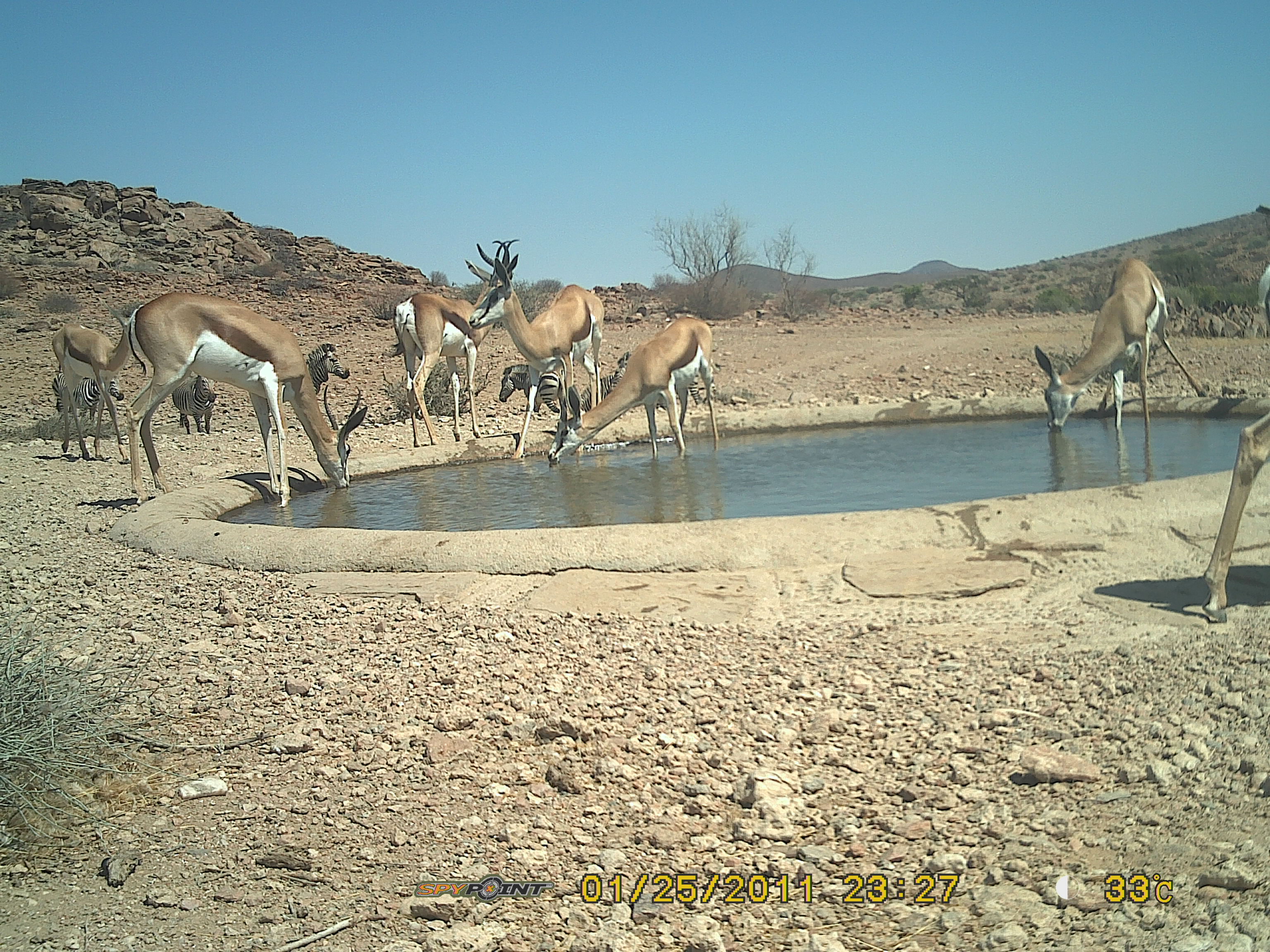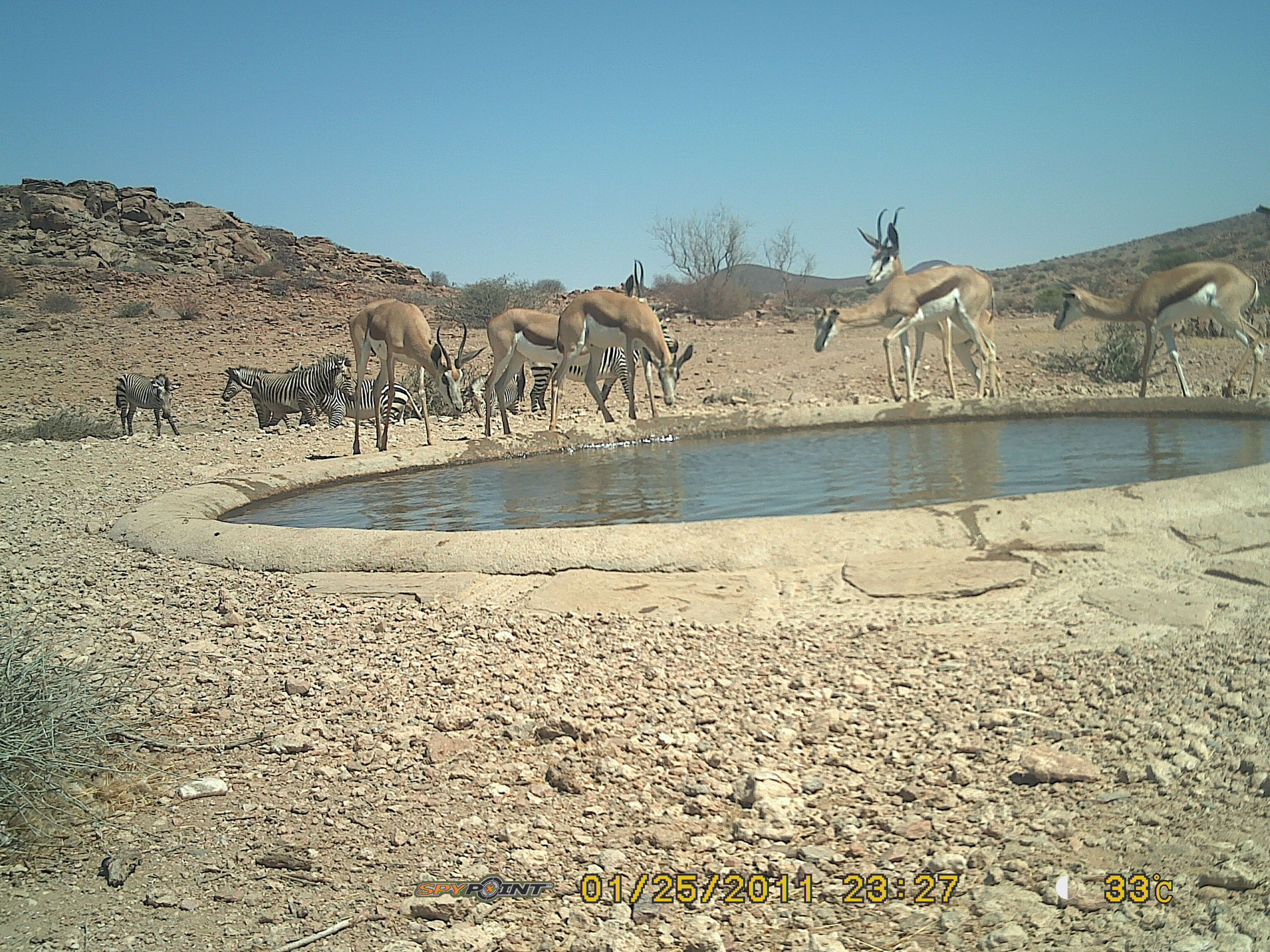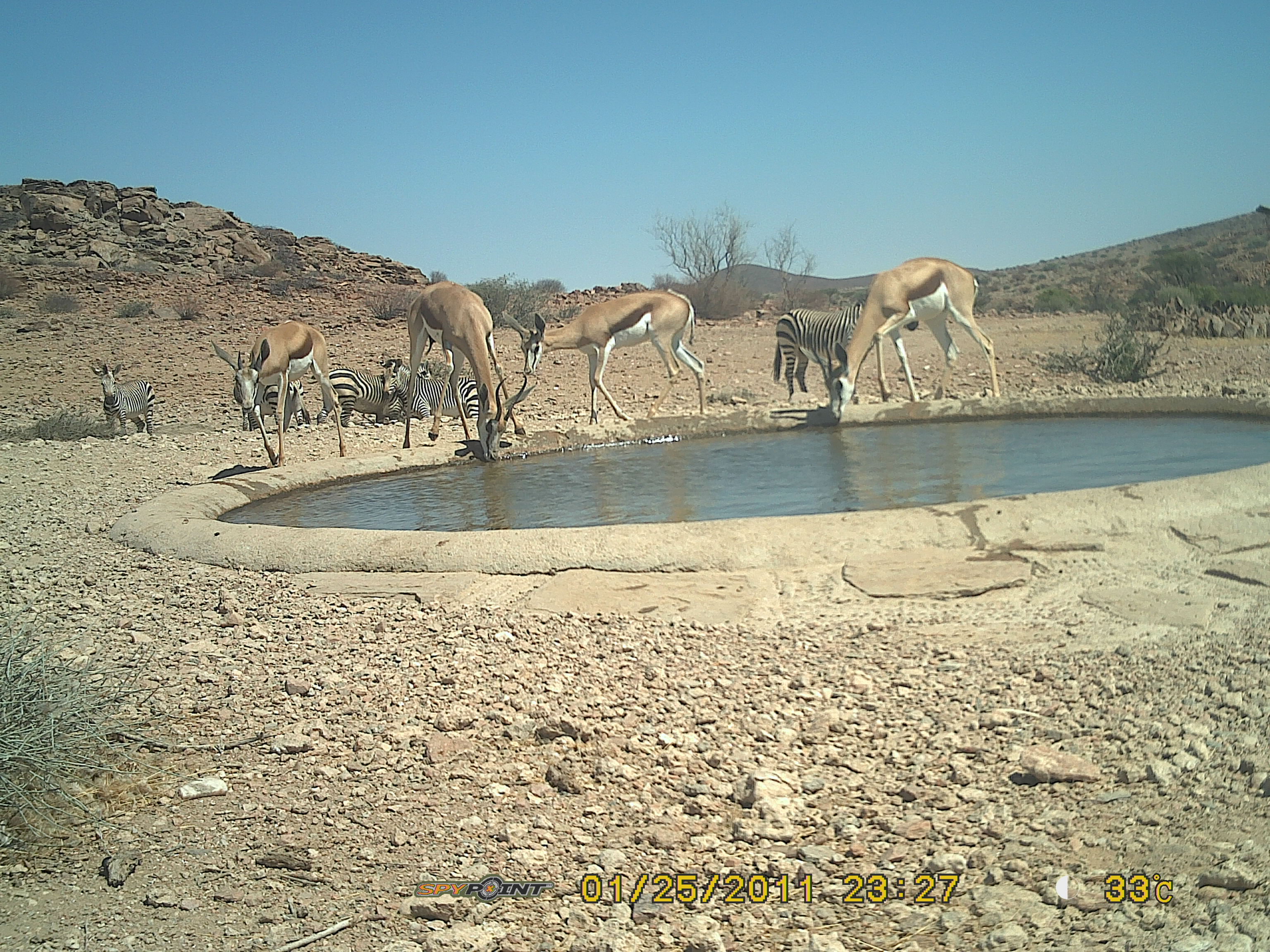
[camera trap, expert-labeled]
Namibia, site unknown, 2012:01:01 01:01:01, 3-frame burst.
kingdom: Animalia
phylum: Chordata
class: Mammalia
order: Artiodactyla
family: Bovidae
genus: Antidorcas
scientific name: Antidorcas marsupialis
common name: springbok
Antidorcas marsupialis (springbok).